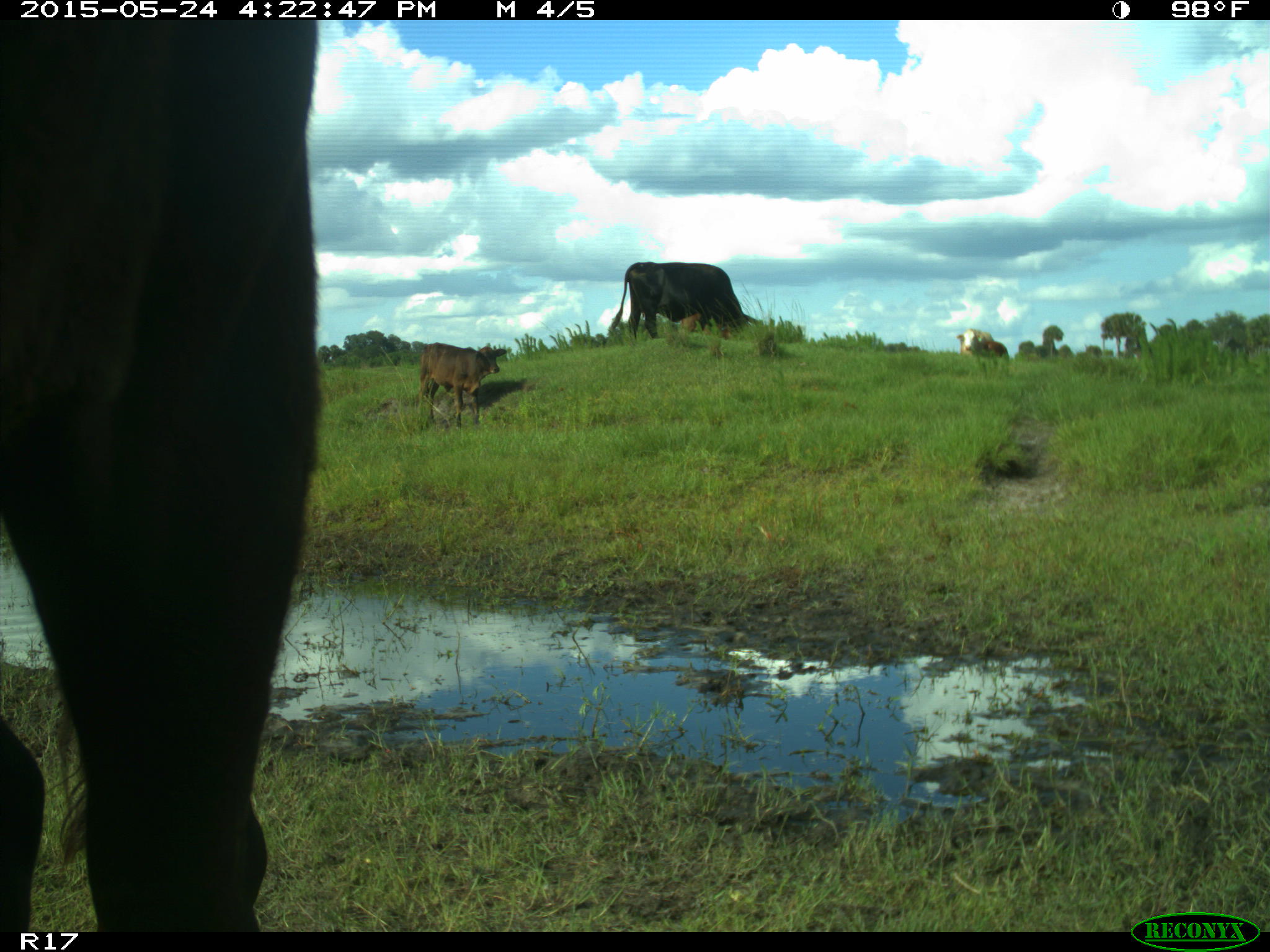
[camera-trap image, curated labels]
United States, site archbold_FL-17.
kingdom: Animalia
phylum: Chordata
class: Mammalia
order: Artiodactyla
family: Bovidae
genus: Bos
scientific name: Bos taurus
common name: domestic cow